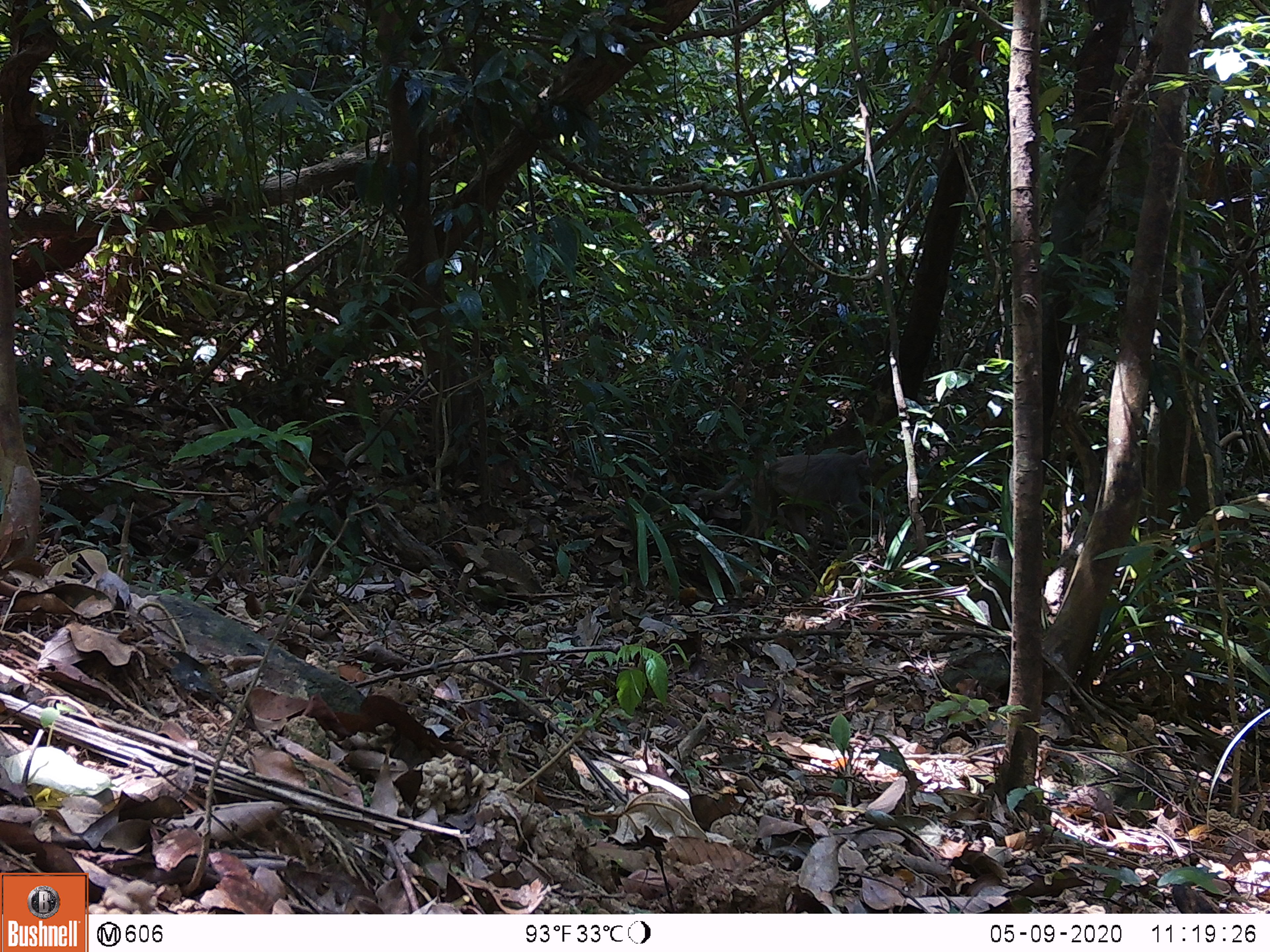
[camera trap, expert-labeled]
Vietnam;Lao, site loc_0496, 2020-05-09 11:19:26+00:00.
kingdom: Animalia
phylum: Chordata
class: Mammalia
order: Primates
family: Cercopithecidae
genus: Macaca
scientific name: Macaca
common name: macaques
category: assam or rhesus macaque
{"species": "assam or rhesus macaque (macaques) (Macaca)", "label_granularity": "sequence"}